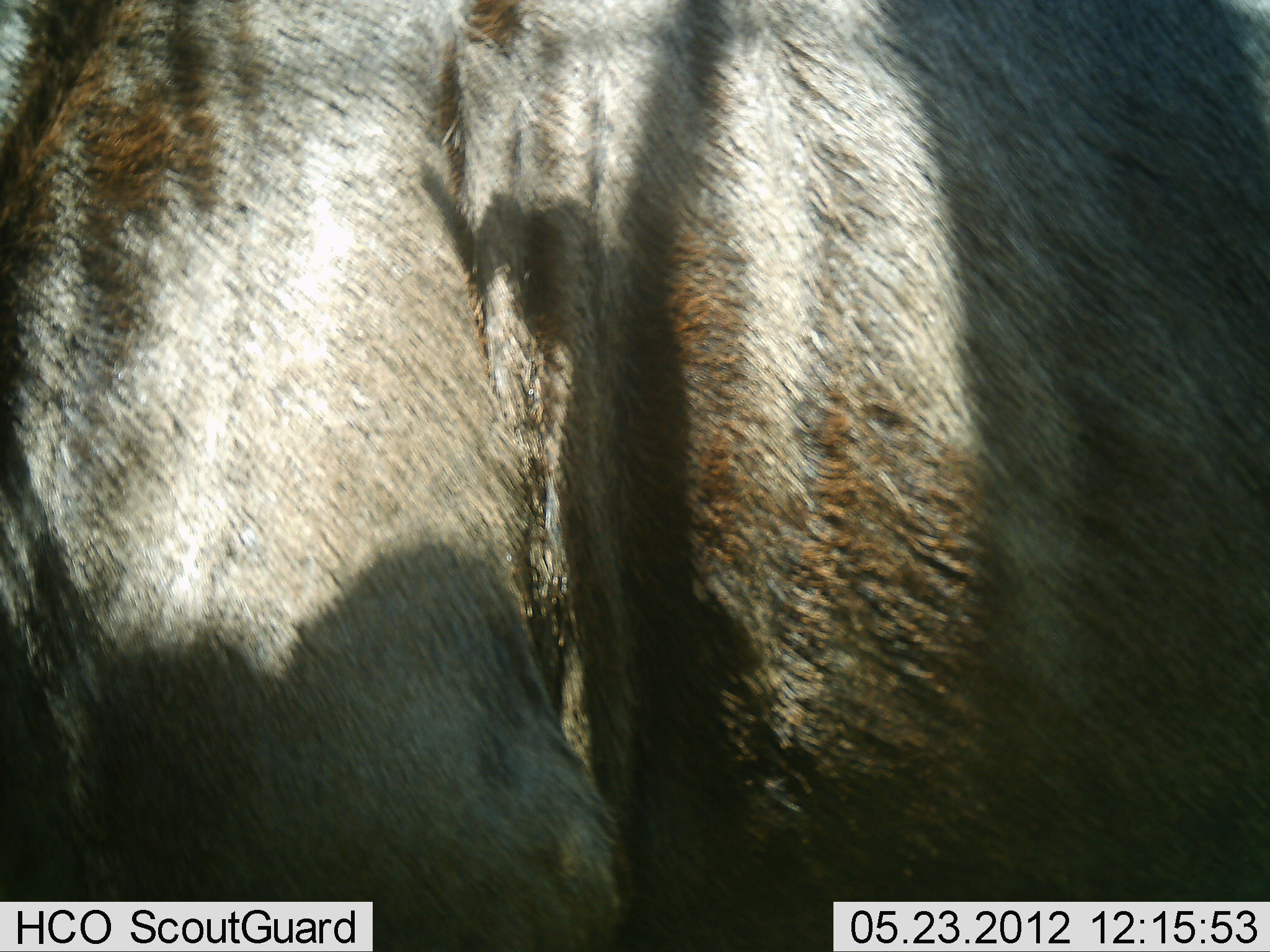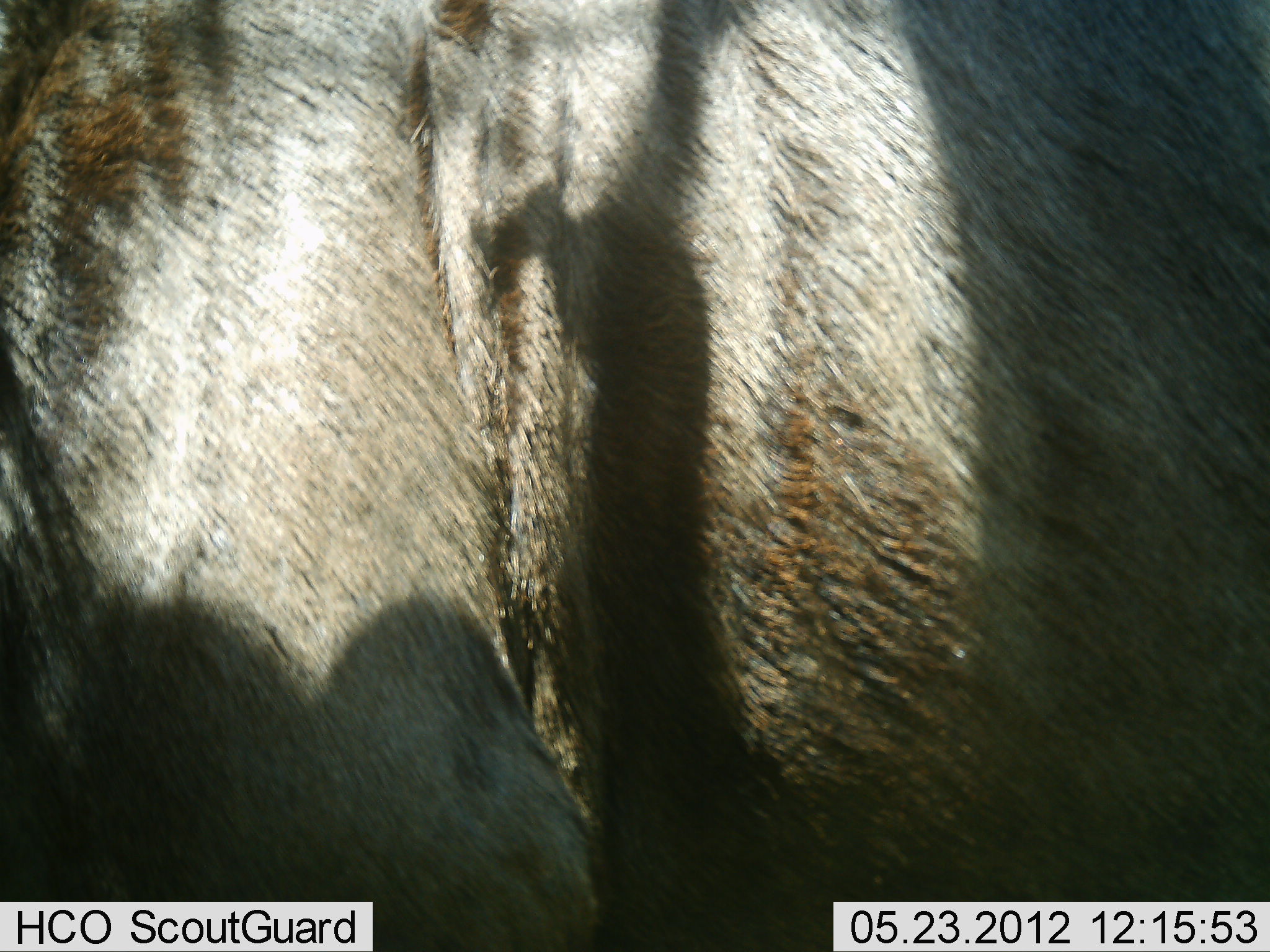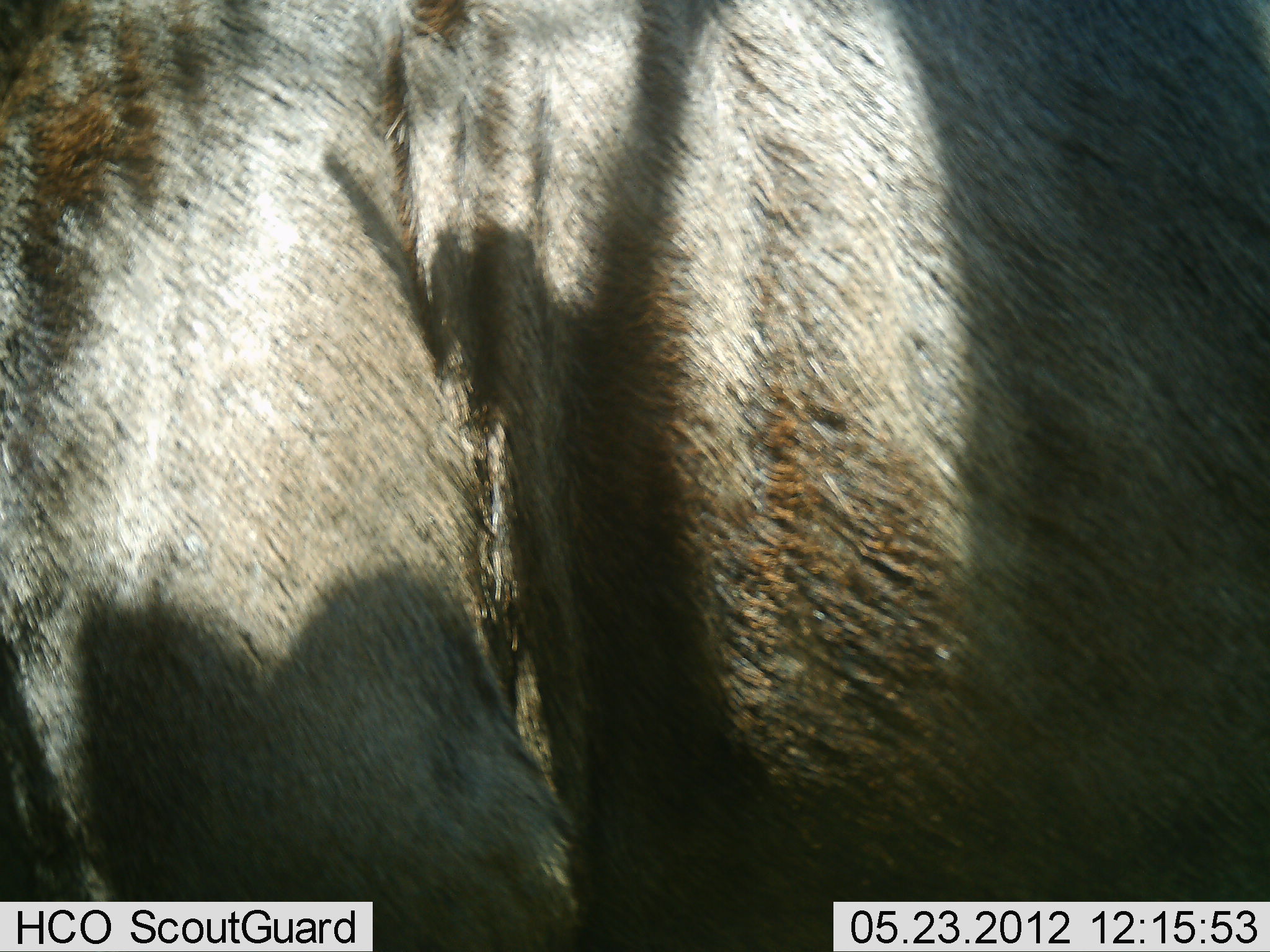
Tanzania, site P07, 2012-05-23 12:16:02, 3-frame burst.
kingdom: Animalia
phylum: Chordata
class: Mammalia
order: Artiodactyla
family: Bovidae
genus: Connochaetes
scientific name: Connochaetes taurinus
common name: blue wildebeest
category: wildebeest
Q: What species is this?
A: Wildebeest (blue wildebeest) (Connochaetes taurinus).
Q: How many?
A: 1.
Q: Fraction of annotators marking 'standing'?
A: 100%.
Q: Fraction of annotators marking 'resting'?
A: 0%.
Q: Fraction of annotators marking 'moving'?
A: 0%.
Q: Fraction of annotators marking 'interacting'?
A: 0%.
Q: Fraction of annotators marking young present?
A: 0%.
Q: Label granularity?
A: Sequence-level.